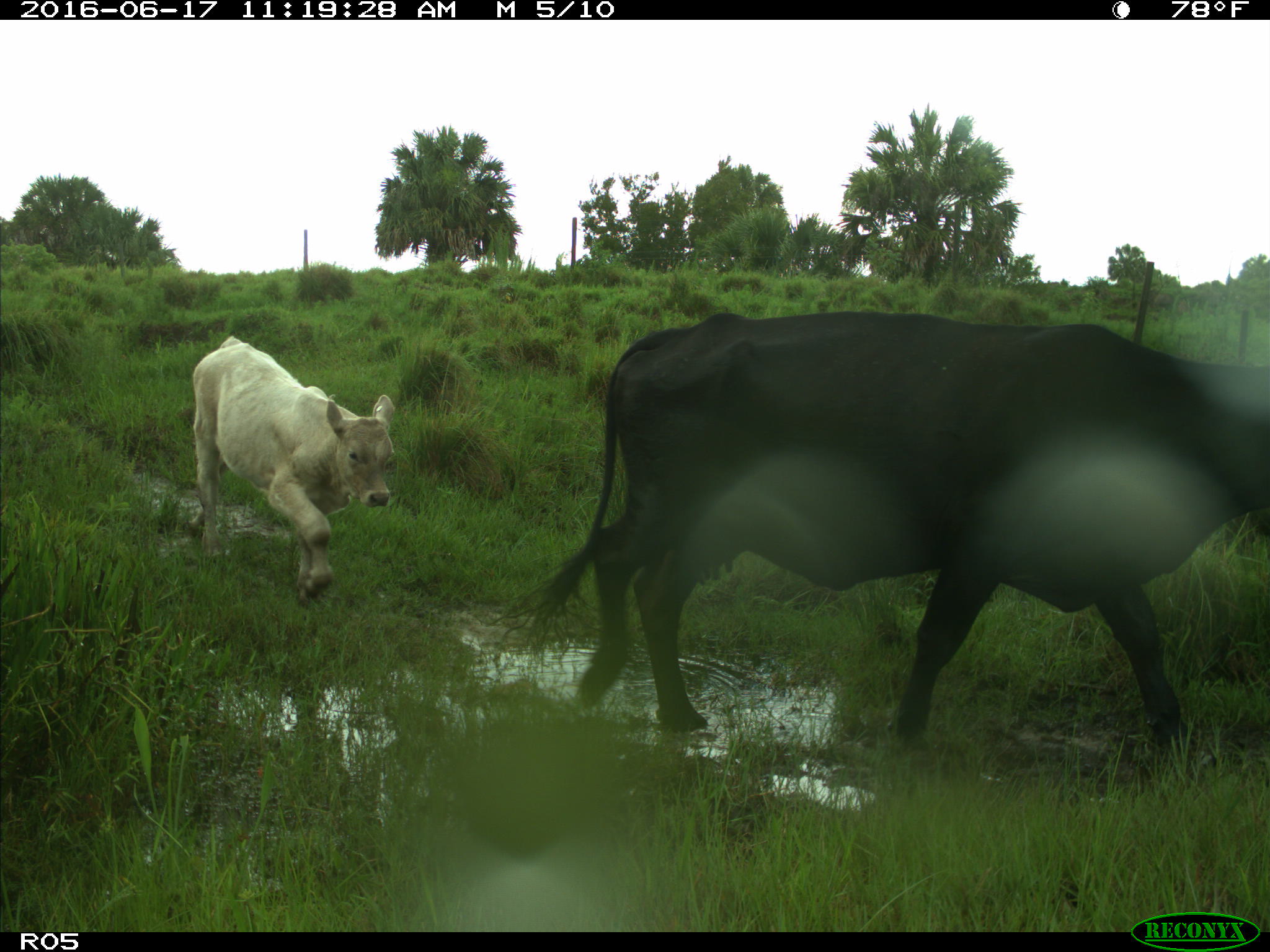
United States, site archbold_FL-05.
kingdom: Animalia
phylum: Chordata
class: Mammalia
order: Artiodactyla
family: Bovidae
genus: Bos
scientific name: Bos taurus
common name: domestic cow